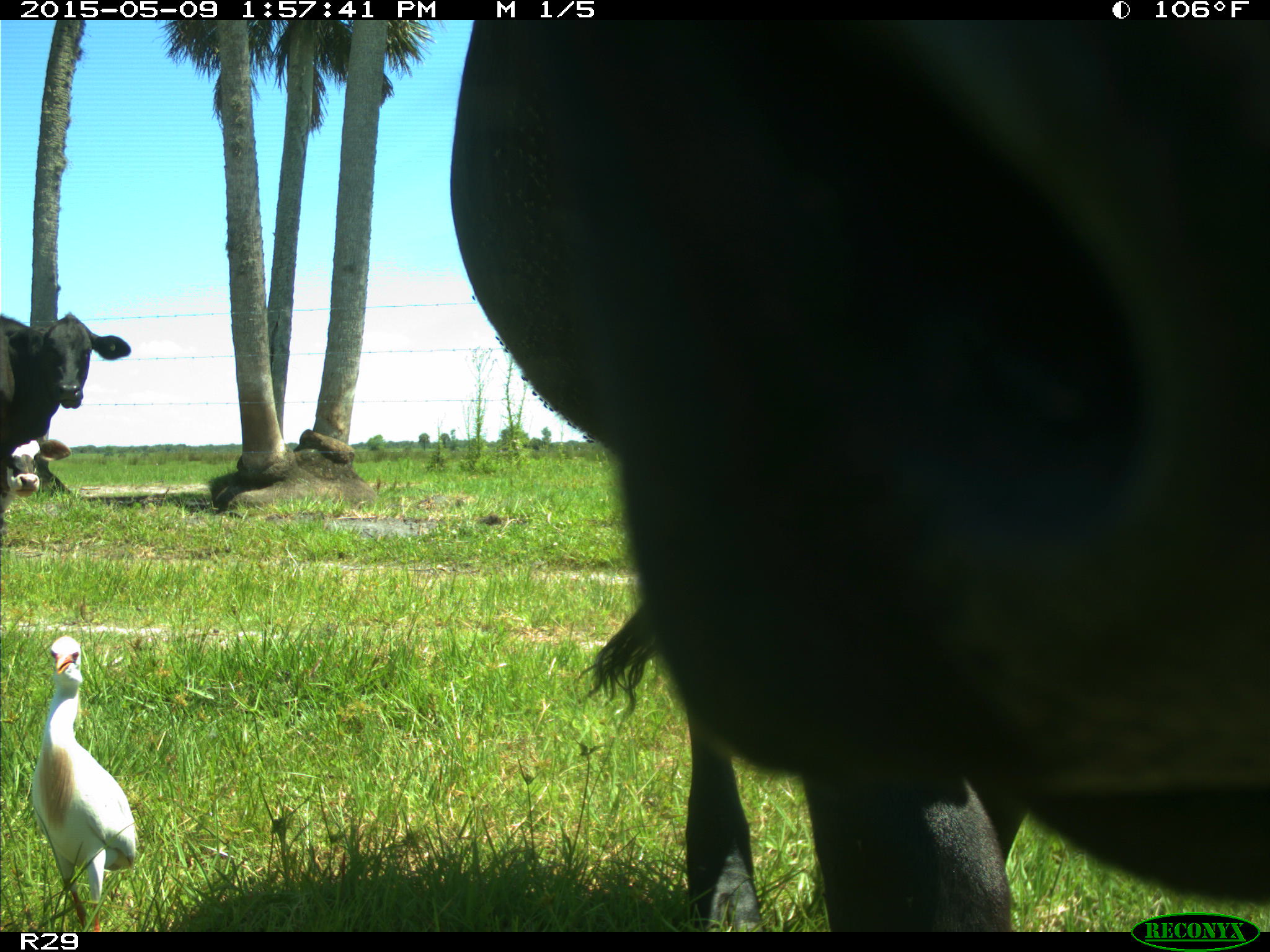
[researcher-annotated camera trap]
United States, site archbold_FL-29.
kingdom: Animalia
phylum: Chordata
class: Mammalia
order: Artiodactyla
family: Bovidae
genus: Bos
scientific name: Bos taurus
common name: domestic cow